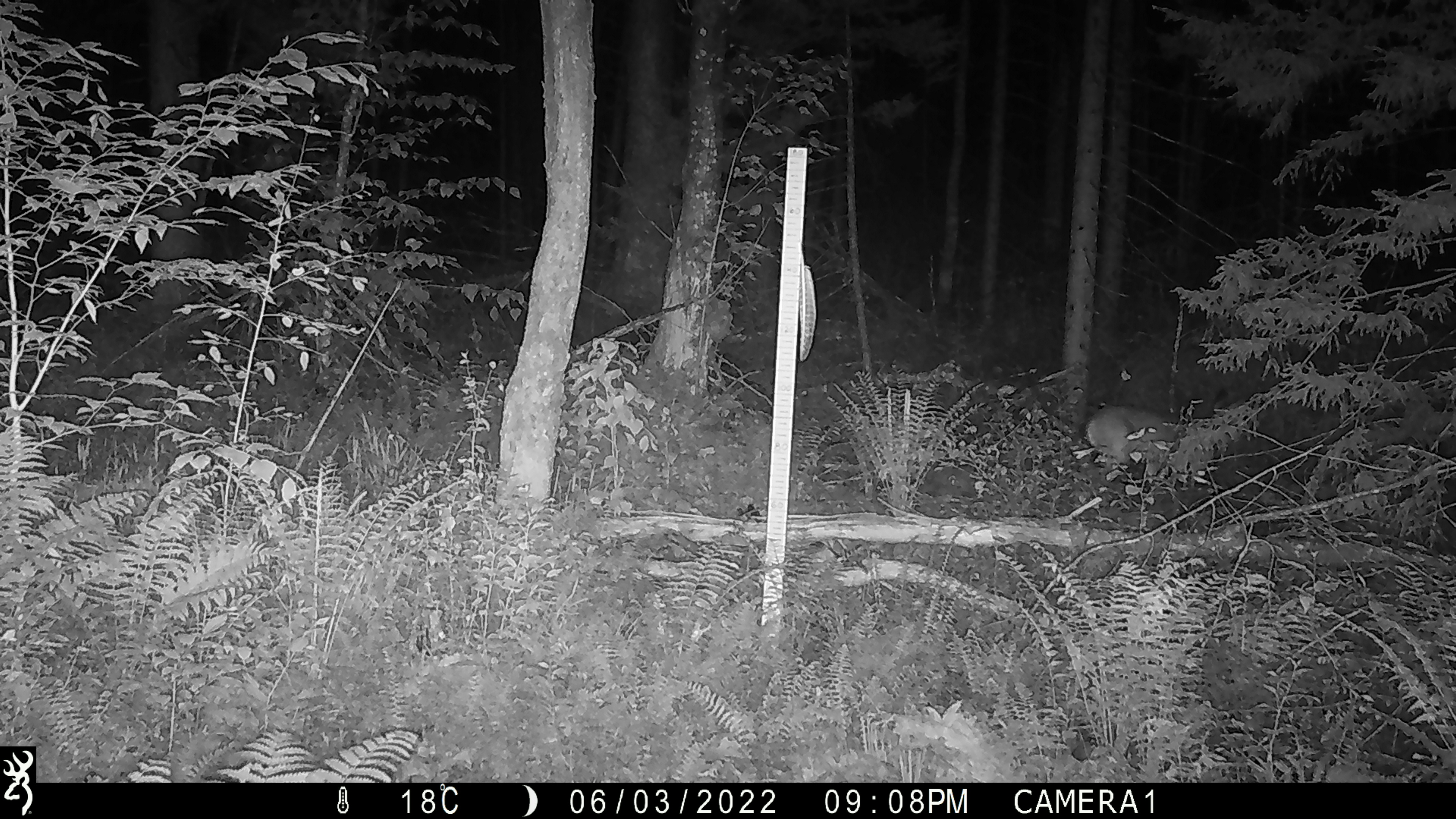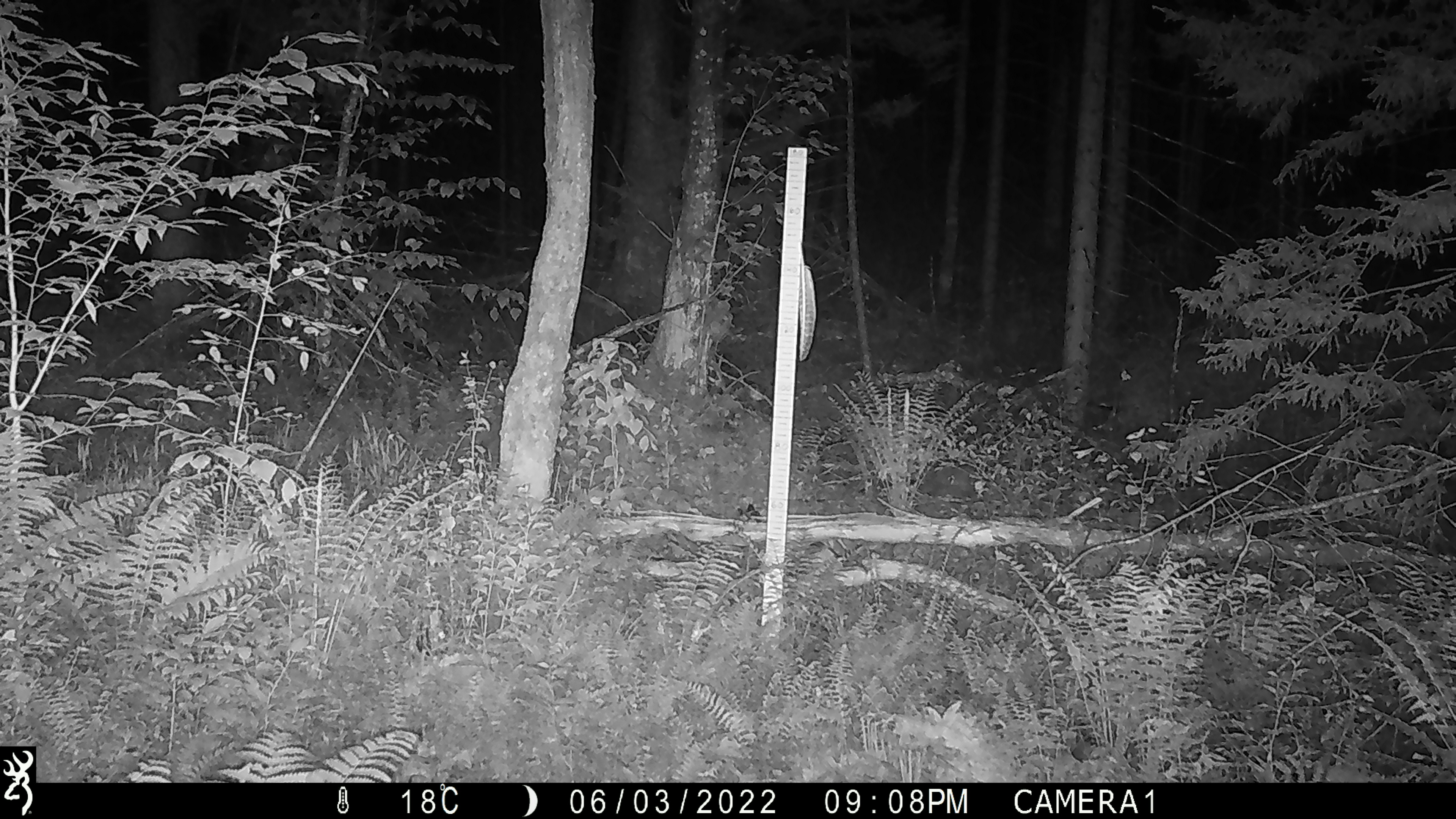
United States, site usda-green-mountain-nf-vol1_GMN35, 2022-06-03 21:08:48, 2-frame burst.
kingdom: Animalia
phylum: Chordata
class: Mammalia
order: Artiodactyla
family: Cervidae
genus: Odocoileus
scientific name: Odocoileus virginianus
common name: white-tailed deer